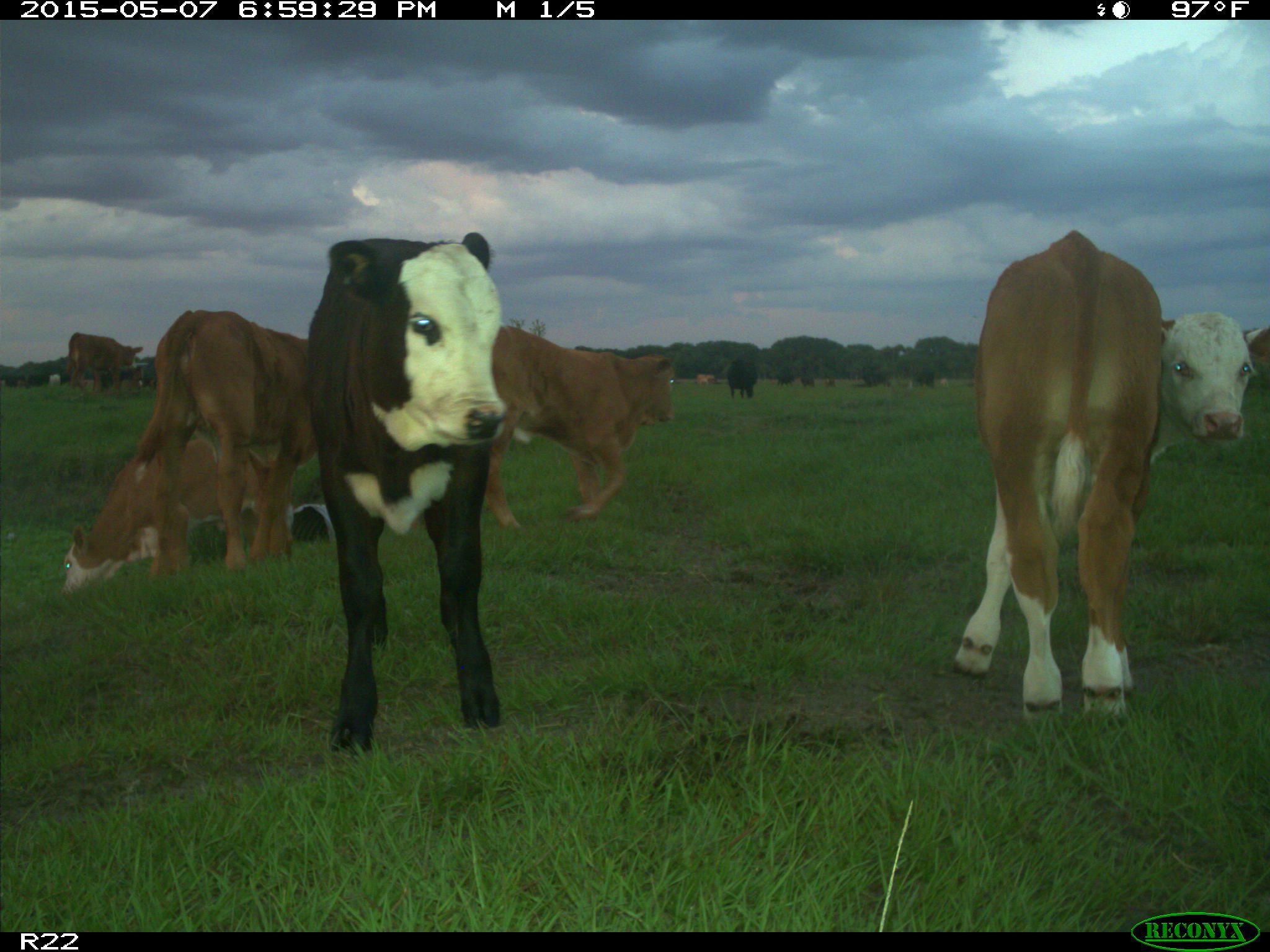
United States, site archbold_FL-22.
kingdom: Animalia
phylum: Chordata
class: Mammalia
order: Artiodactyla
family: Bovidae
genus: Bos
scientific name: Bos taurus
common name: domestic cow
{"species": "Bos taurus (domestic cow)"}